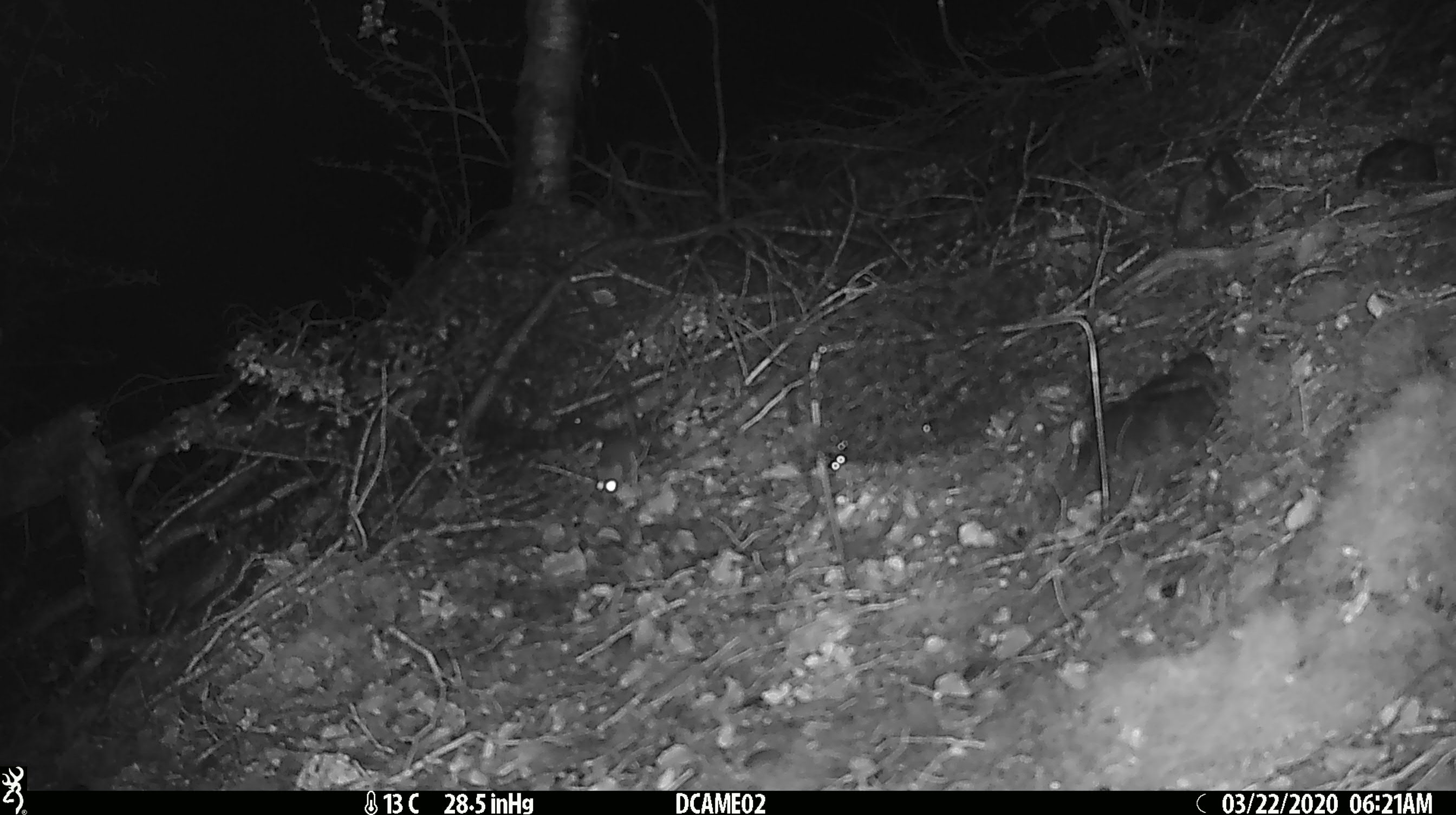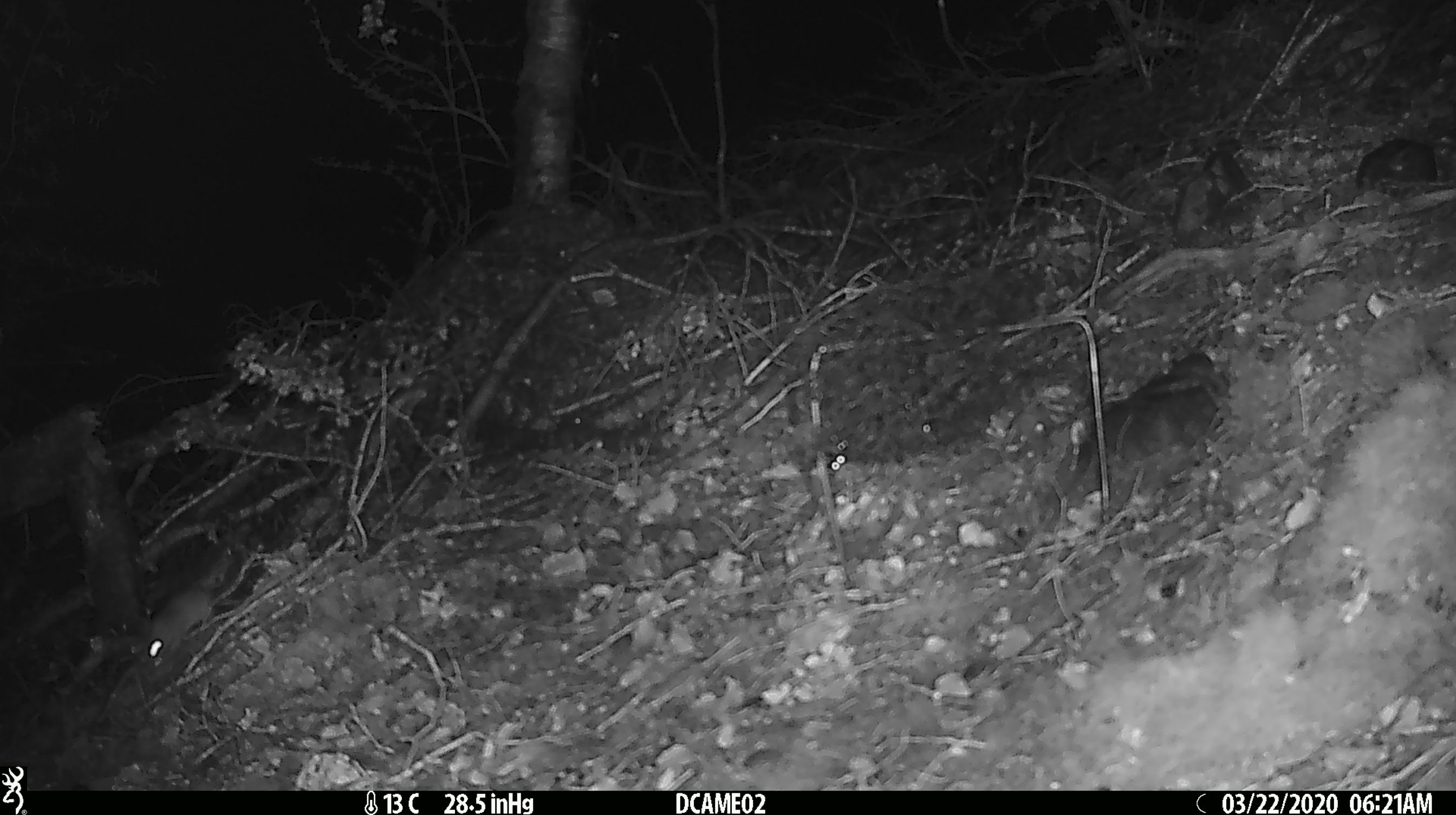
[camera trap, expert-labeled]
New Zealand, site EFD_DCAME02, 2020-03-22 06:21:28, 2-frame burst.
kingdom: Animalia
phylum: Chordata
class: Mammalia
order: Rodentia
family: Muridae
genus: Mus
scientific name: Mus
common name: mouse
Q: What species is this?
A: Mouse (Mus).